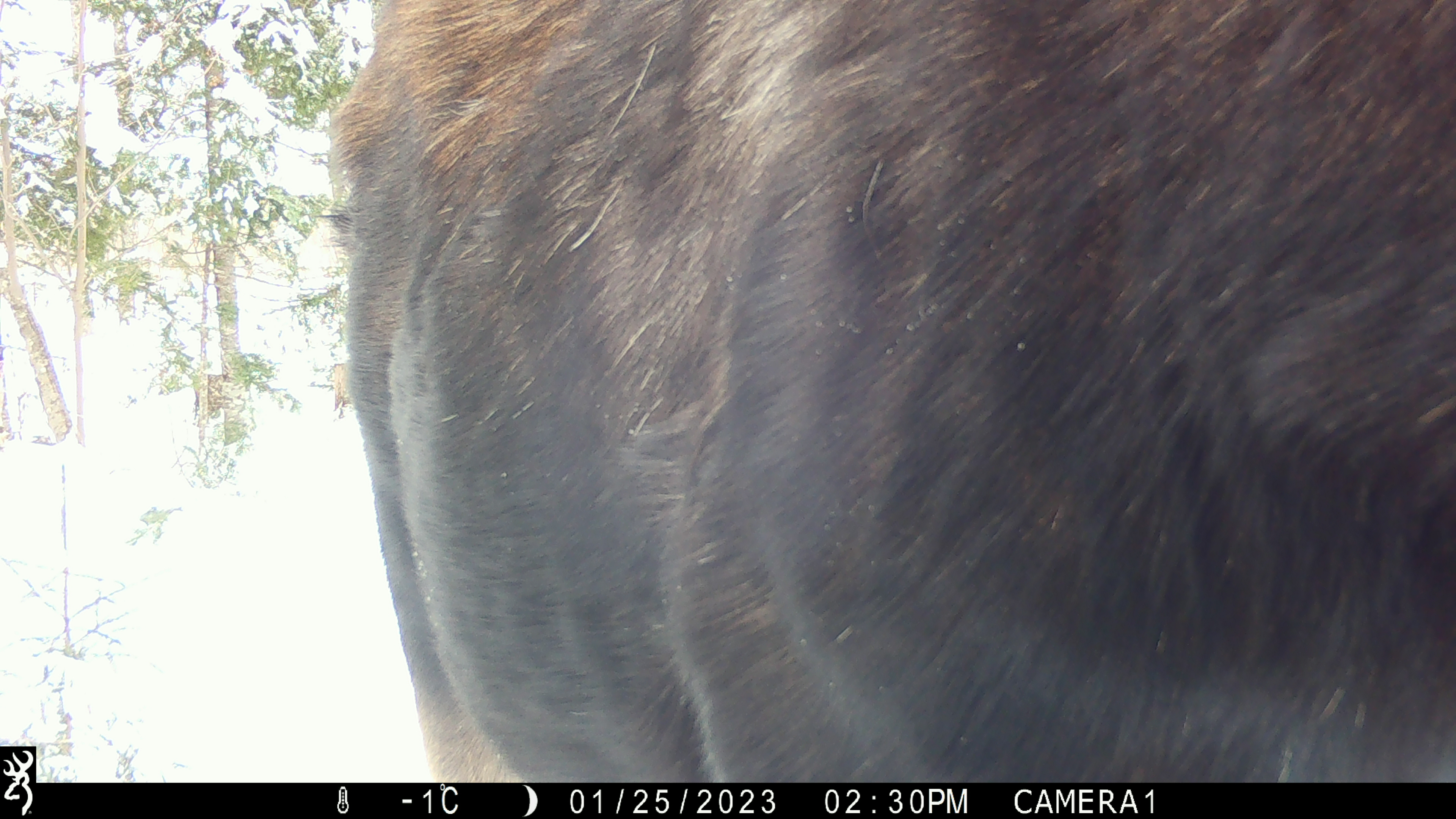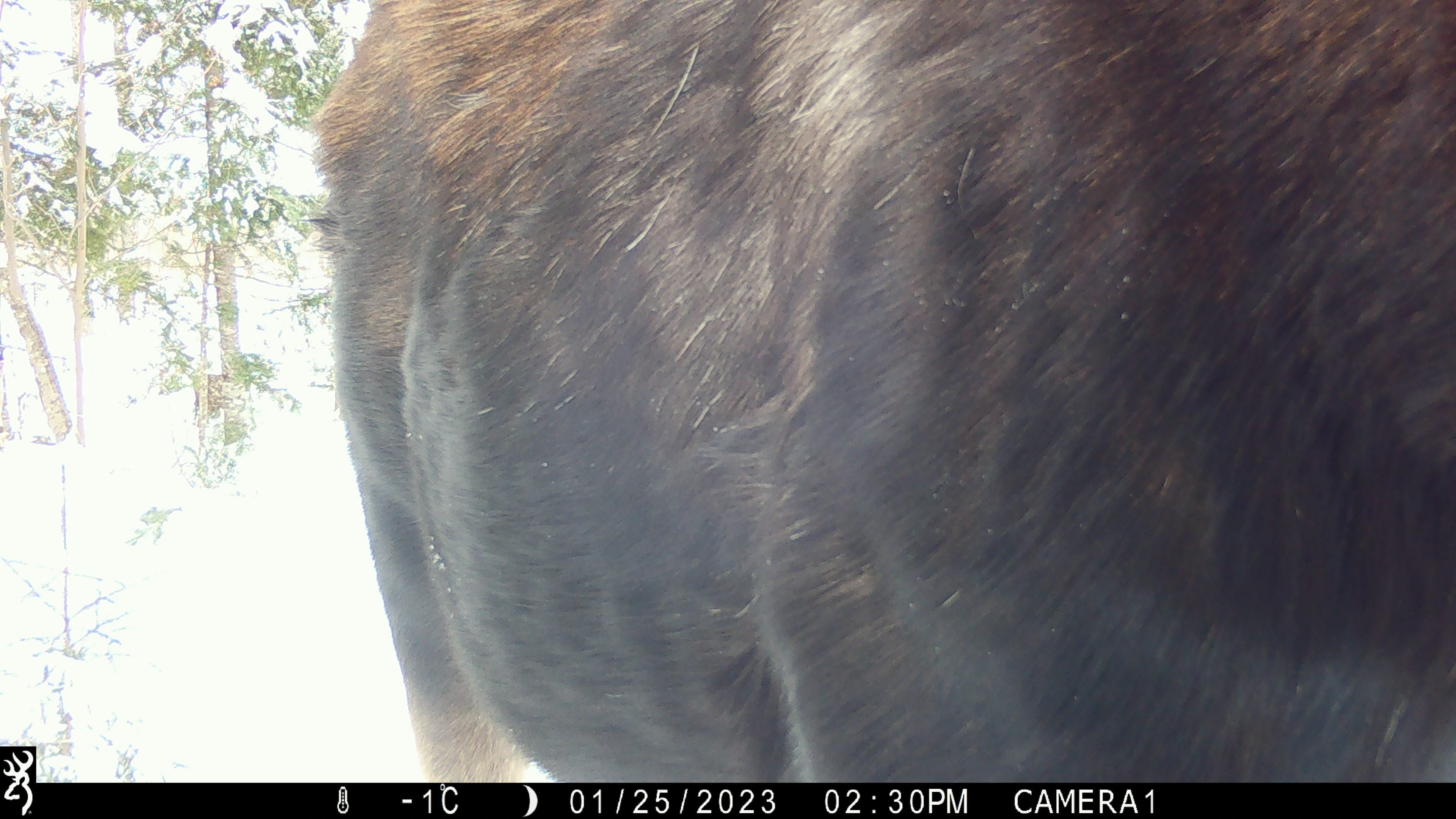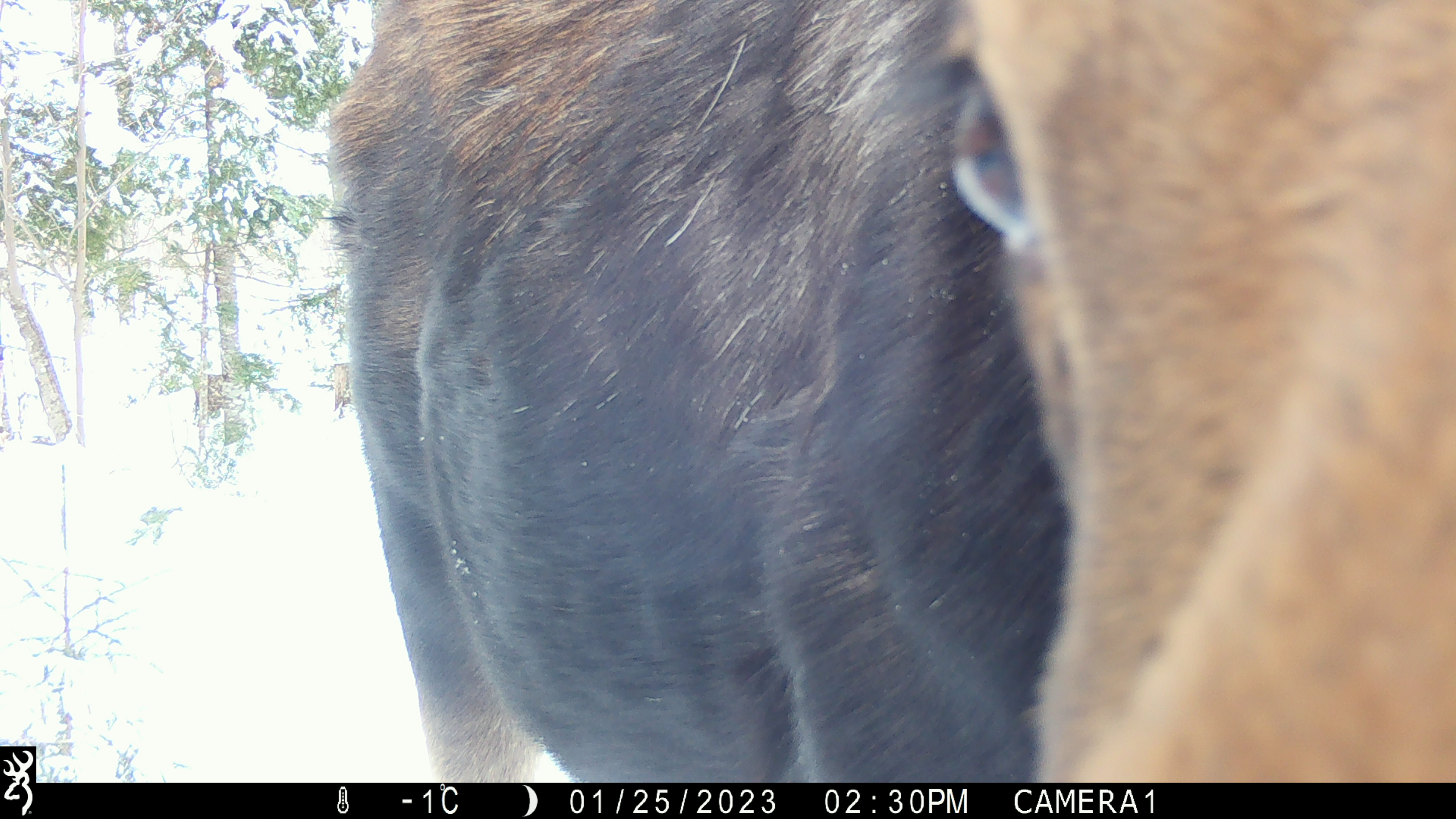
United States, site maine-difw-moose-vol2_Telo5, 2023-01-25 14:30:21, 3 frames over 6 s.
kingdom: Animalia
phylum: Chordata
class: Mammalia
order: Artiodactyla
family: Cervidae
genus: Alces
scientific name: Alces alces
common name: moose